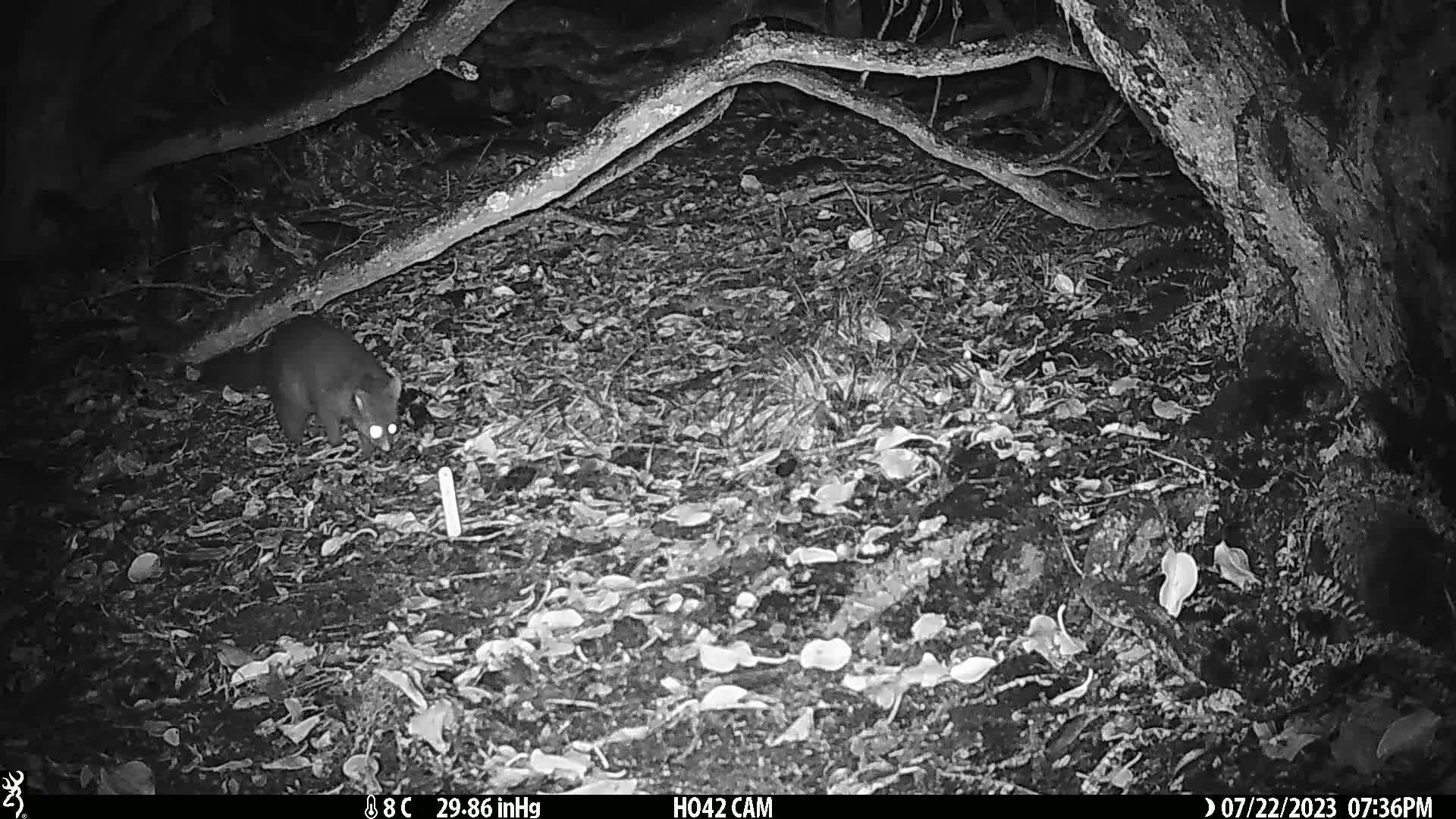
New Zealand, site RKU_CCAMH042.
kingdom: Animalia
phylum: Chordata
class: Mammalia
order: Diprotodontia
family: Phalangeridae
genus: Trichosurus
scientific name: Trichosurus vulpecula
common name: common brushtail possum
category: possum